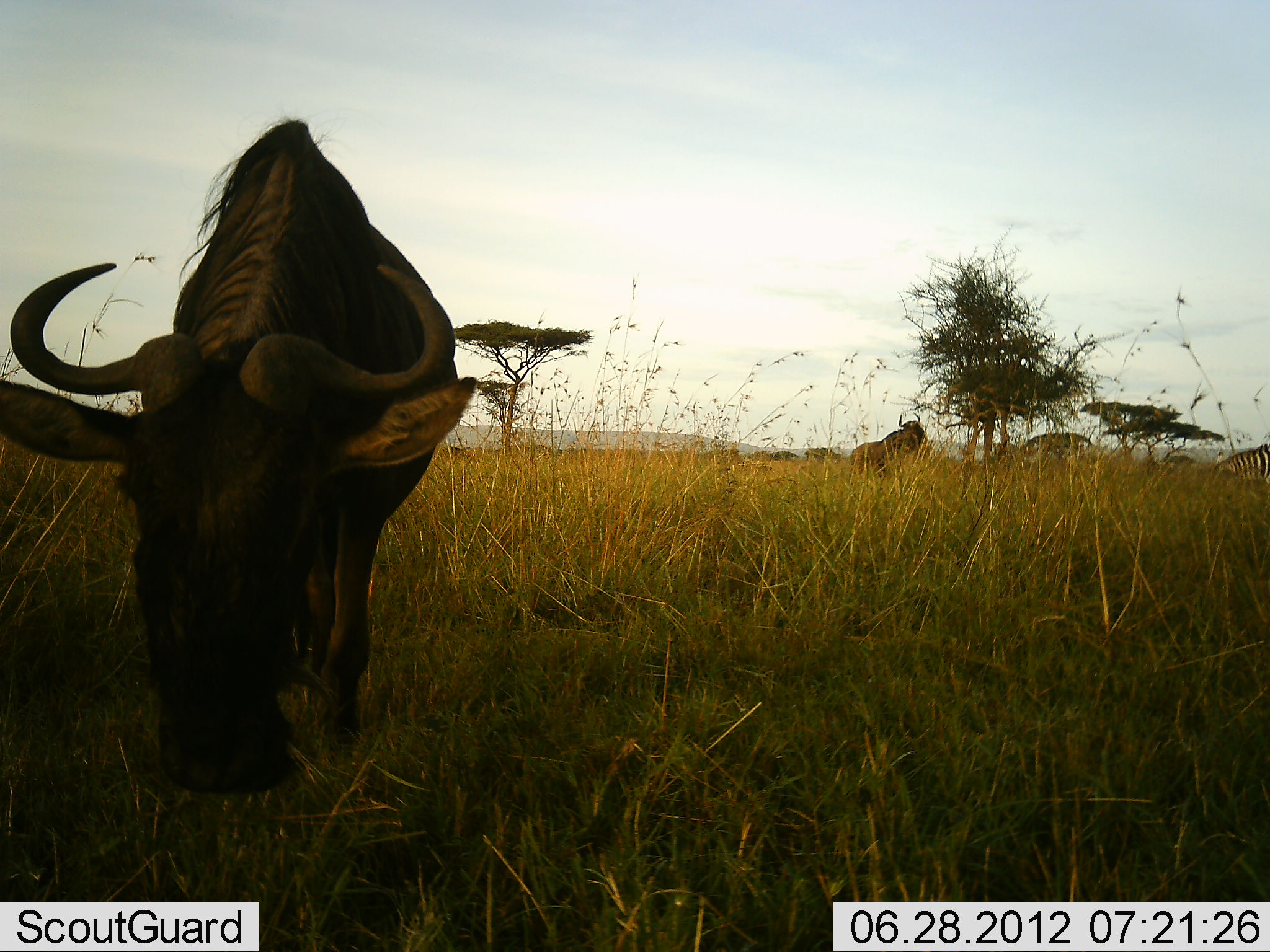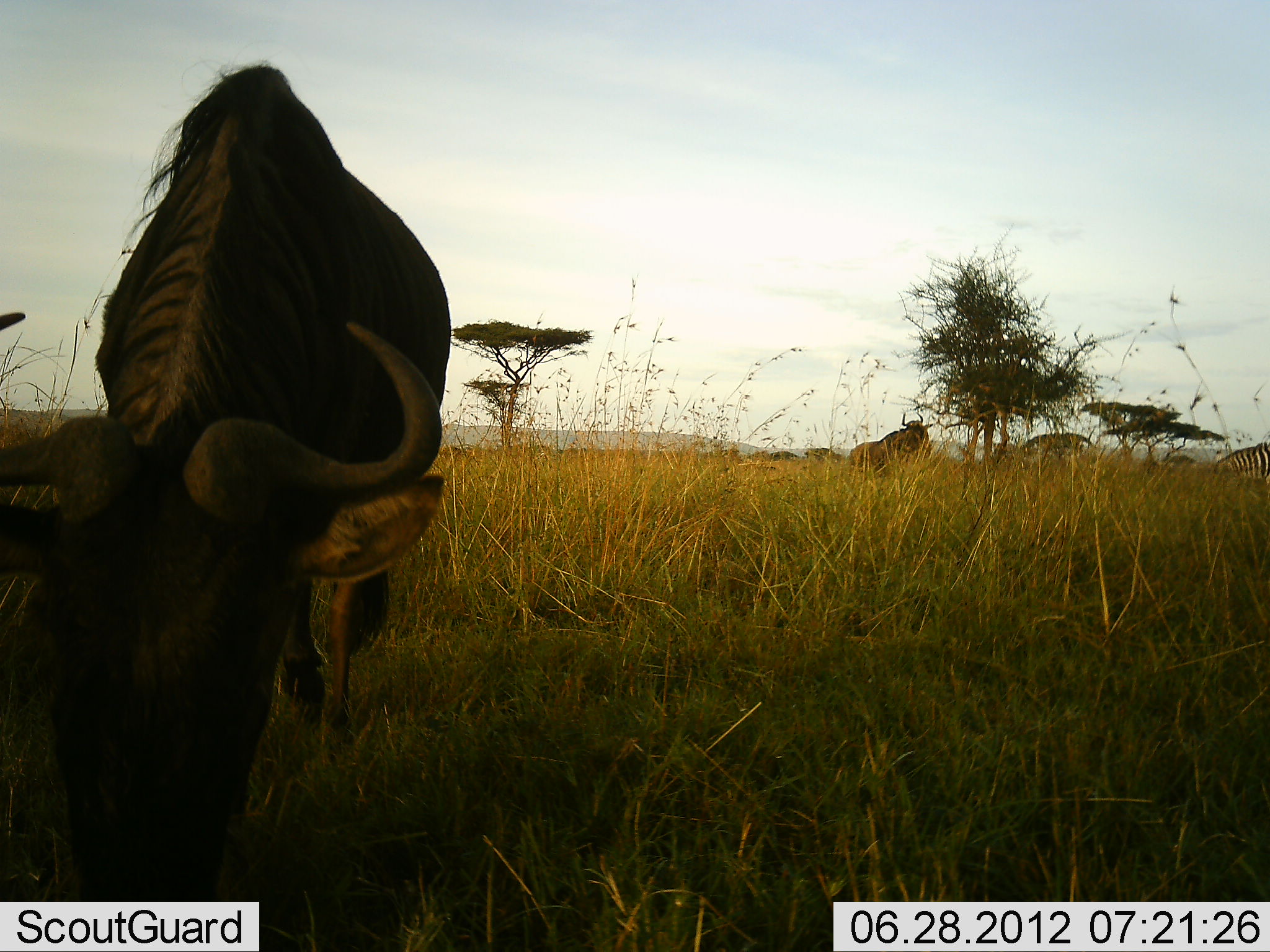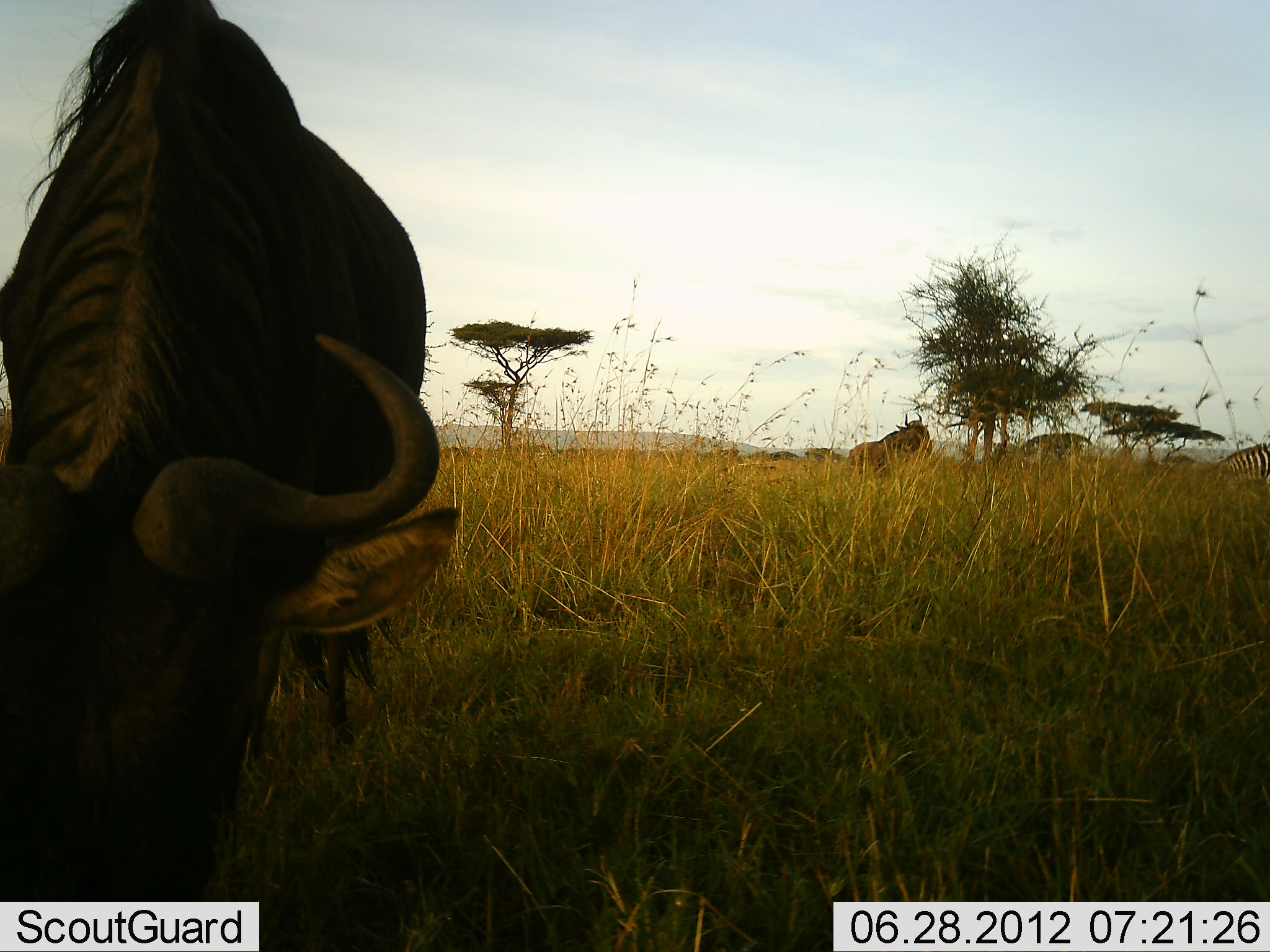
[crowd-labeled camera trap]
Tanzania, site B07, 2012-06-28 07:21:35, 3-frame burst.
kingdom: Animalia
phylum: Chordata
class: Mammalia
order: Artiodactyla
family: Bovidae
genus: Connochaetes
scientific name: Connochaetes taurinus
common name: blue wildebeest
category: wildebeest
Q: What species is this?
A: Wildebeest (blue wildebeest) (Connochaetes taurinus).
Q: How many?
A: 2.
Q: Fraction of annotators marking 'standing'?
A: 60%.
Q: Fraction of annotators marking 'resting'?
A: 13%.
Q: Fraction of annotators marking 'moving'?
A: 40%.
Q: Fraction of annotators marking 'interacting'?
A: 0%.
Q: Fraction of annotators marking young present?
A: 0%.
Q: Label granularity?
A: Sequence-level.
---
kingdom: Animalia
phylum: Chordata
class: Mammalia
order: Perissodactyla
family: Equidae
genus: Equus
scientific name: Equus quagga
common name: plains zebra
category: zebra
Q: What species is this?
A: Zebra (plains zebra) (Equus quagga).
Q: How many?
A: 1.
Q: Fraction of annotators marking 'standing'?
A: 40%.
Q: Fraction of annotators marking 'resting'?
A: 0%.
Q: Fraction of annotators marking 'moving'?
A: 0%.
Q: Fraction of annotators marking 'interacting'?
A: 0%.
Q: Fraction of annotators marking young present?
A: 0%.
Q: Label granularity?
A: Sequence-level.